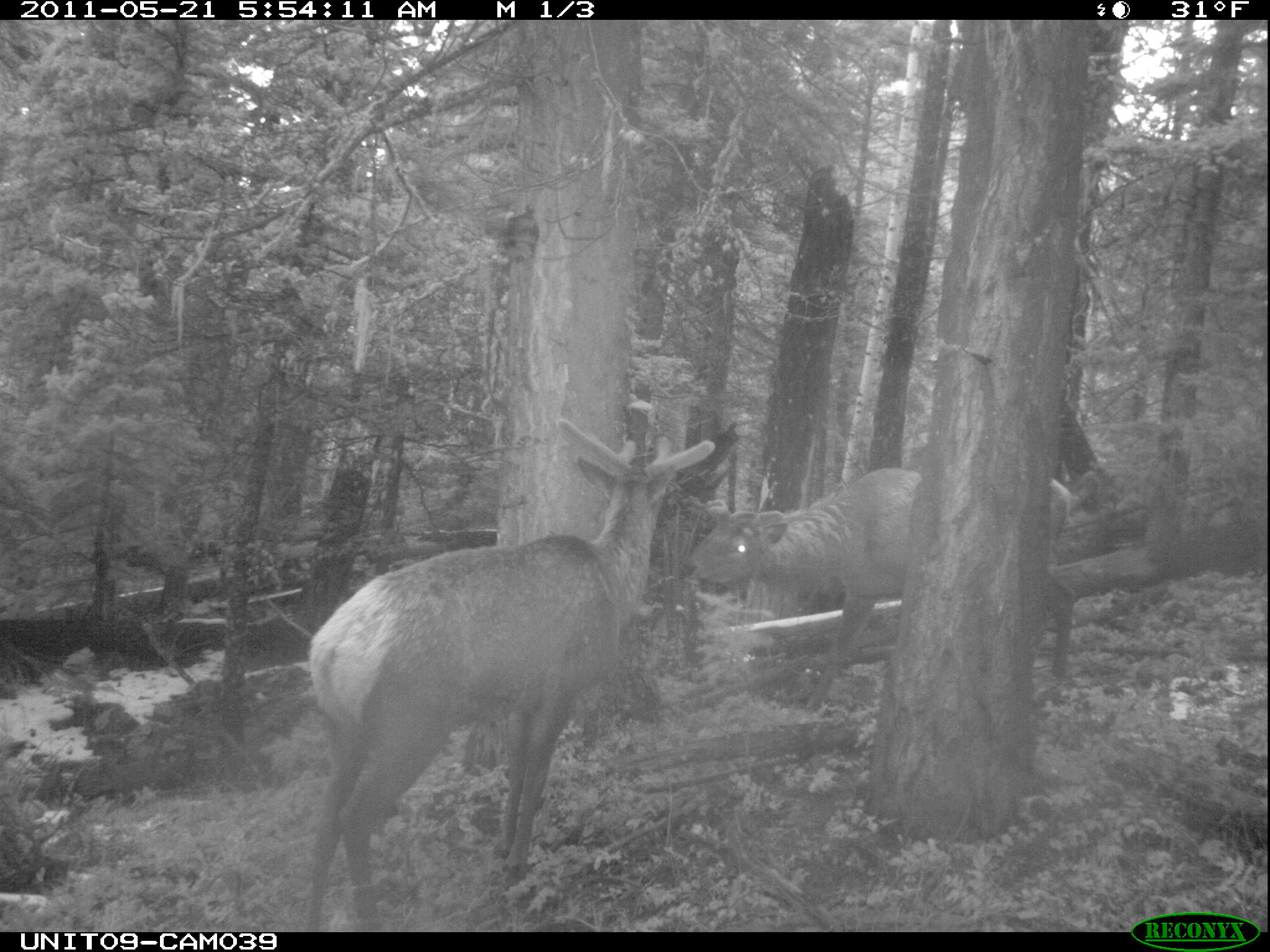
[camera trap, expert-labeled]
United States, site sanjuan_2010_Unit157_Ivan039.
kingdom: Animalia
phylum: Chordata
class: Mammalia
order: Artiodactyla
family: Cervidae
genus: Cervus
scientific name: Cervus elaphus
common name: red deer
Cervus elaphus (red deer).